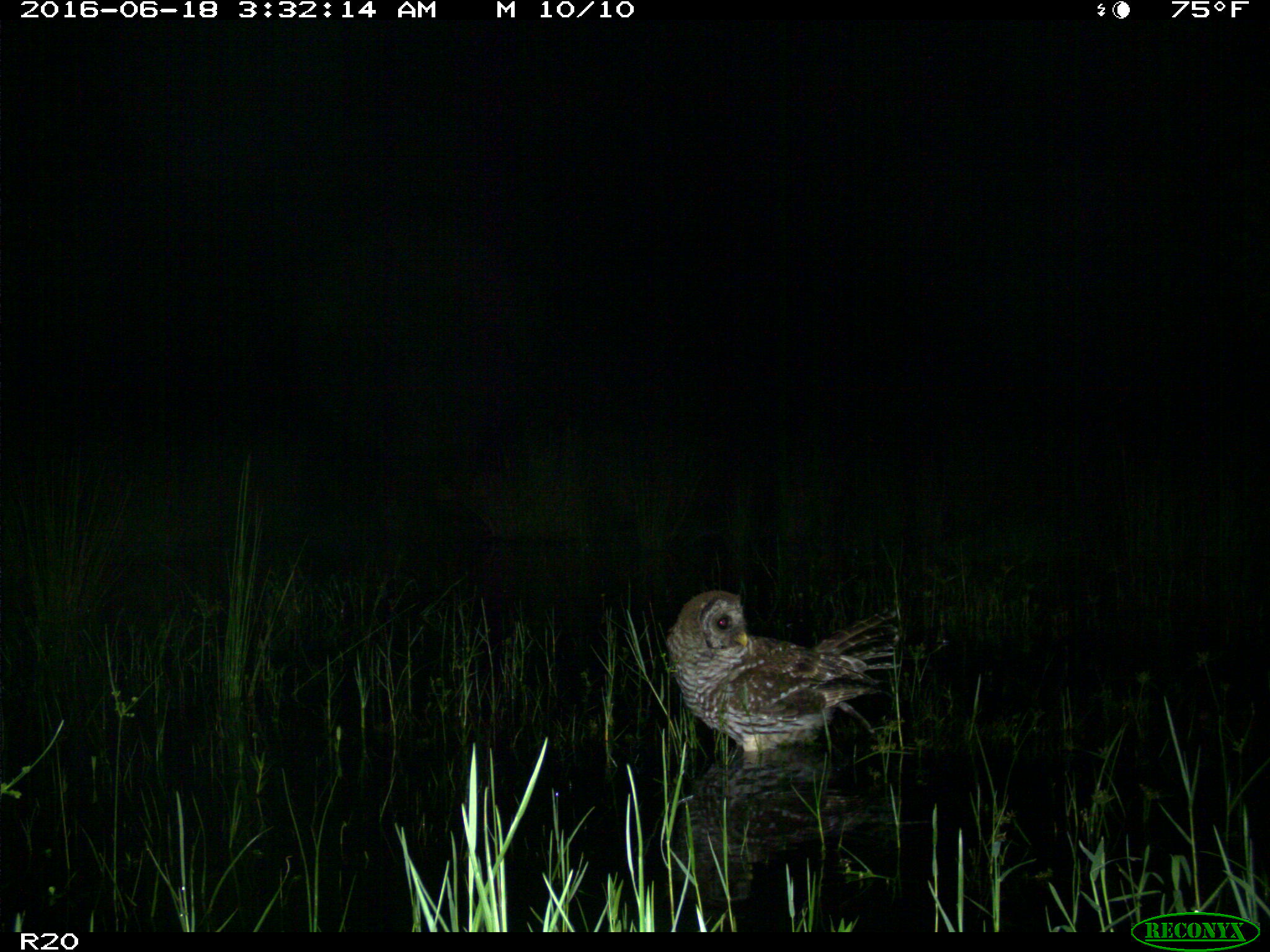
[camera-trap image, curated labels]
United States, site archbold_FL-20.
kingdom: Animalia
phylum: Chordata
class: Aves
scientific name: Aves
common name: birds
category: unidentified bird